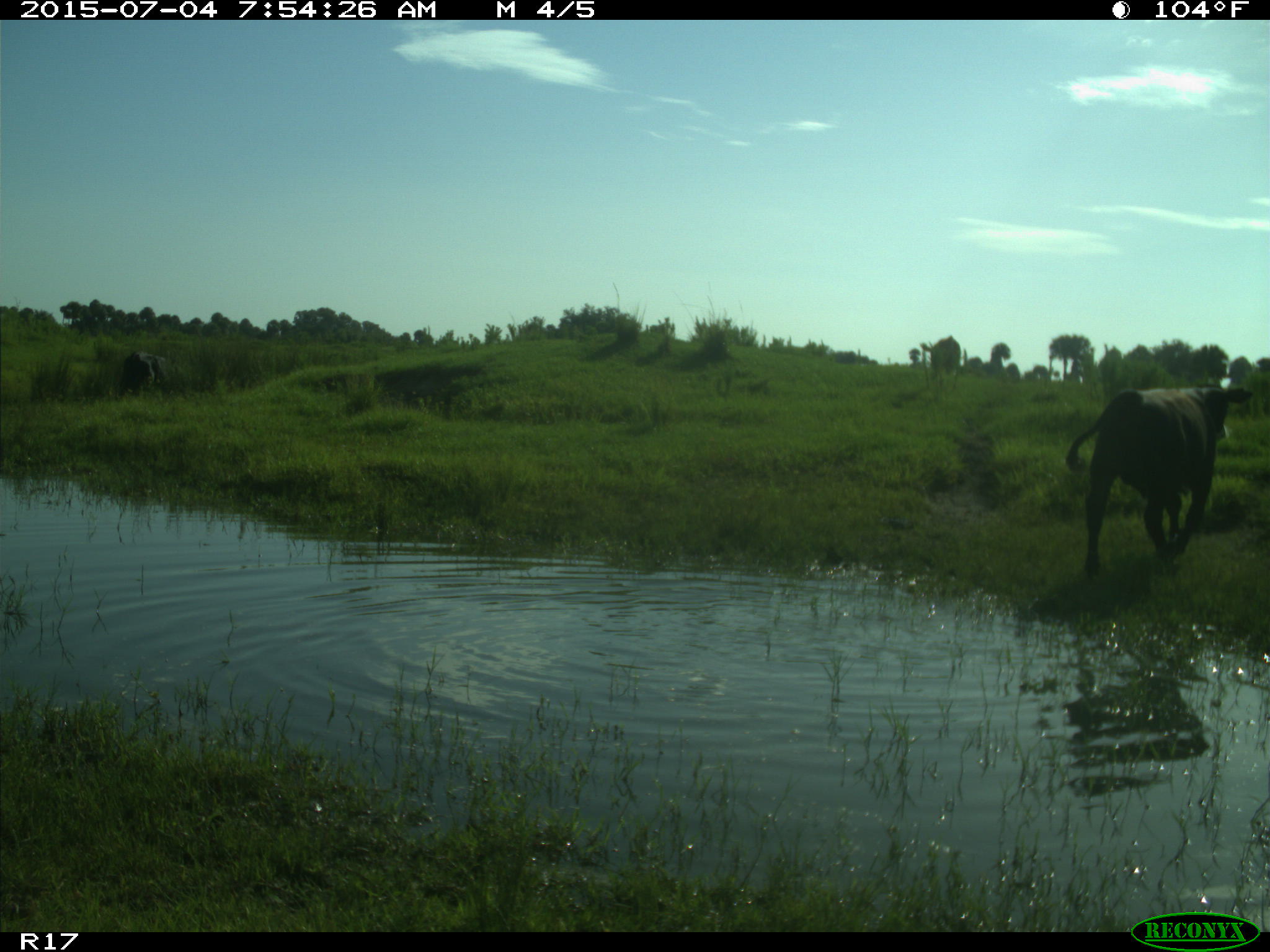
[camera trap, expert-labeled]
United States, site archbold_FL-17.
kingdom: Animalia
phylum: Chordata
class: Mammalia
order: Artiodactyla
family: Bovidae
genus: Bos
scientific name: Bos taurus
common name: domestic cow